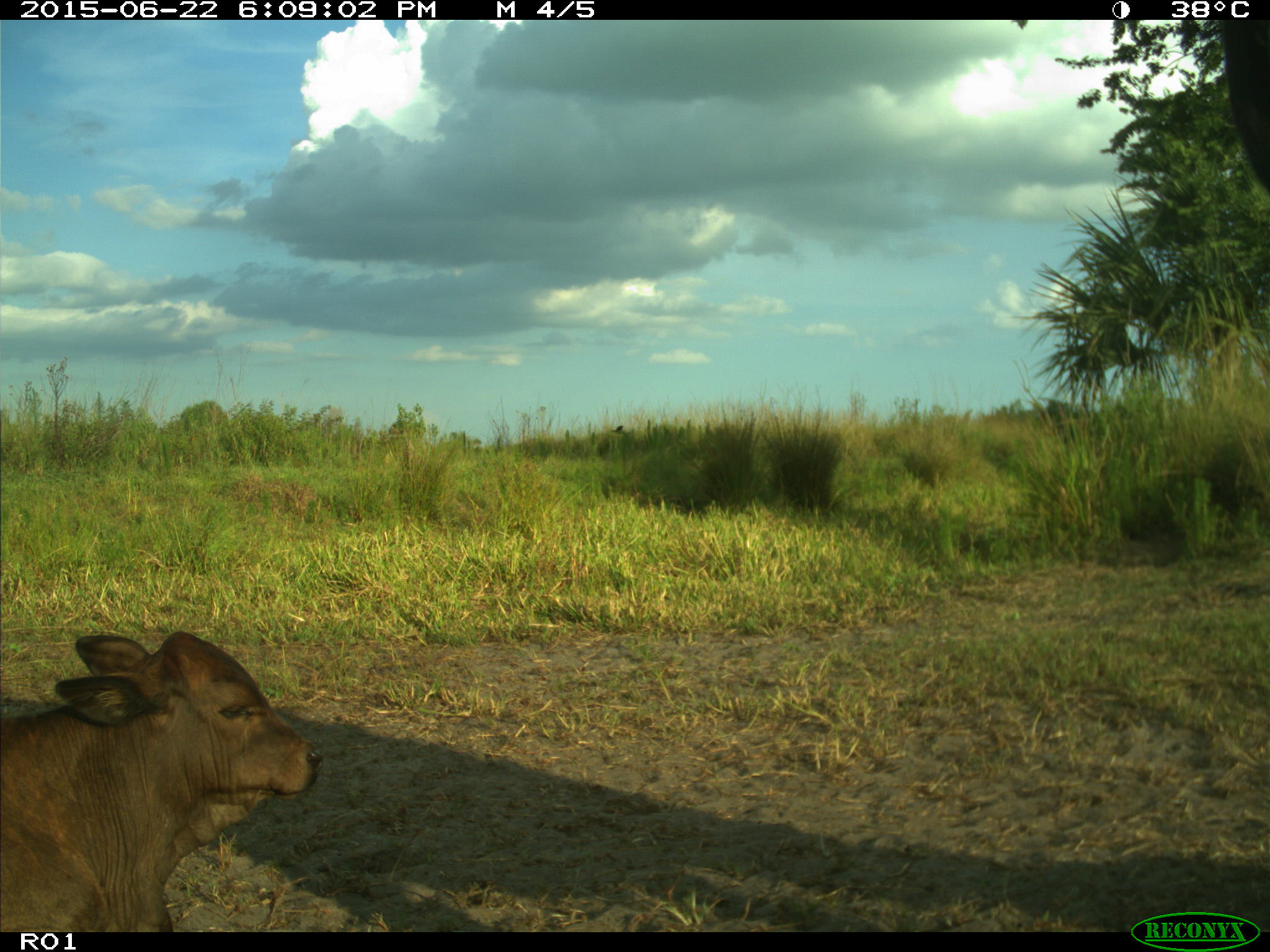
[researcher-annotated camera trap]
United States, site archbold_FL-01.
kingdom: Animalia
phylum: Chordata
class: Mammalia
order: Artiodactyla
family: Bovidae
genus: Bos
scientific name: Bos taurus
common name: domestic cow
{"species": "Bos taurus (domestic cow)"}